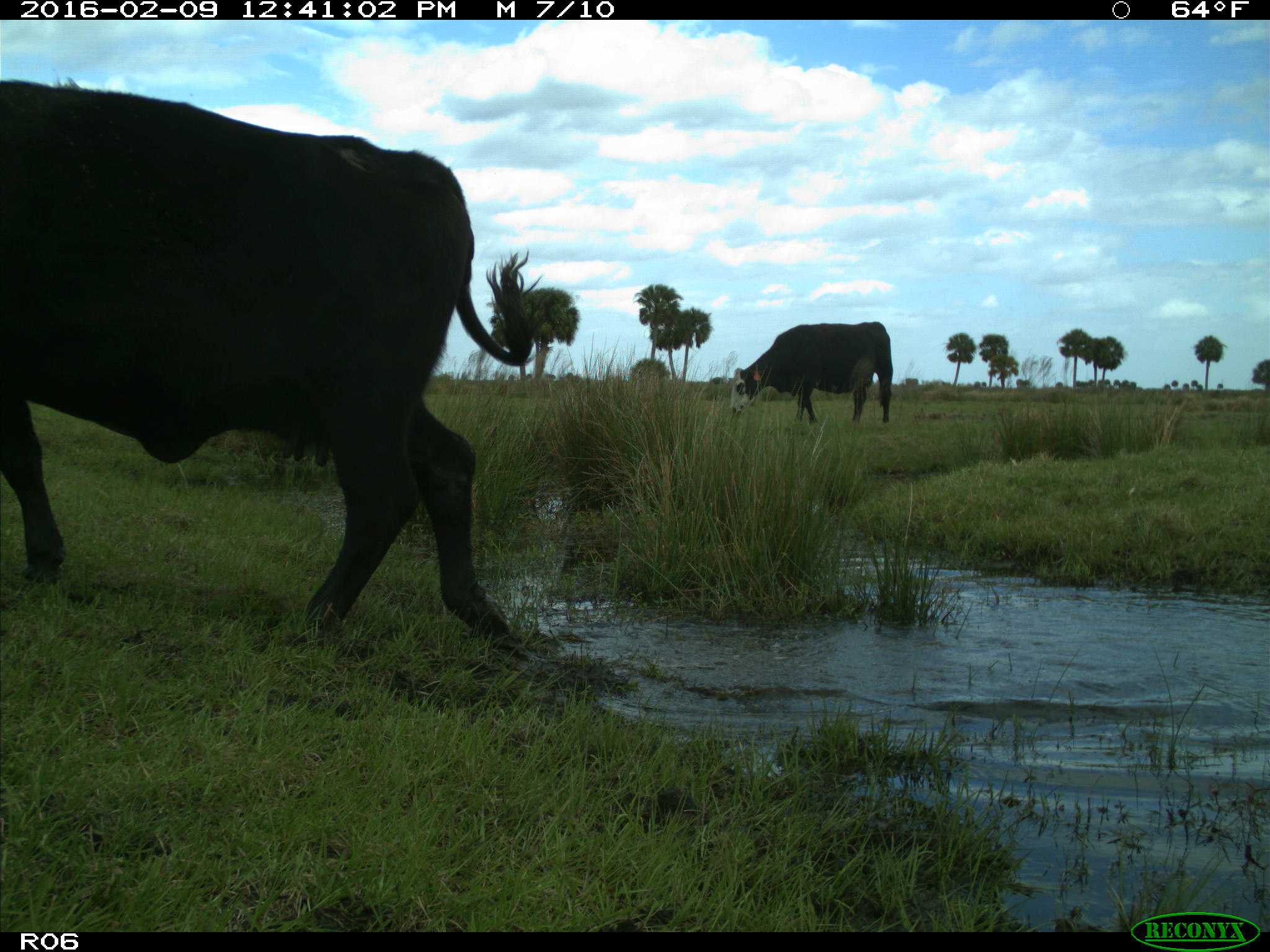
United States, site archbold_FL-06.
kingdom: Animalia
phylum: Chordata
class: Mammalia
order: Artiodactyla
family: Bovidae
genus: Bos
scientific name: Bos taurus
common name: domestic cow